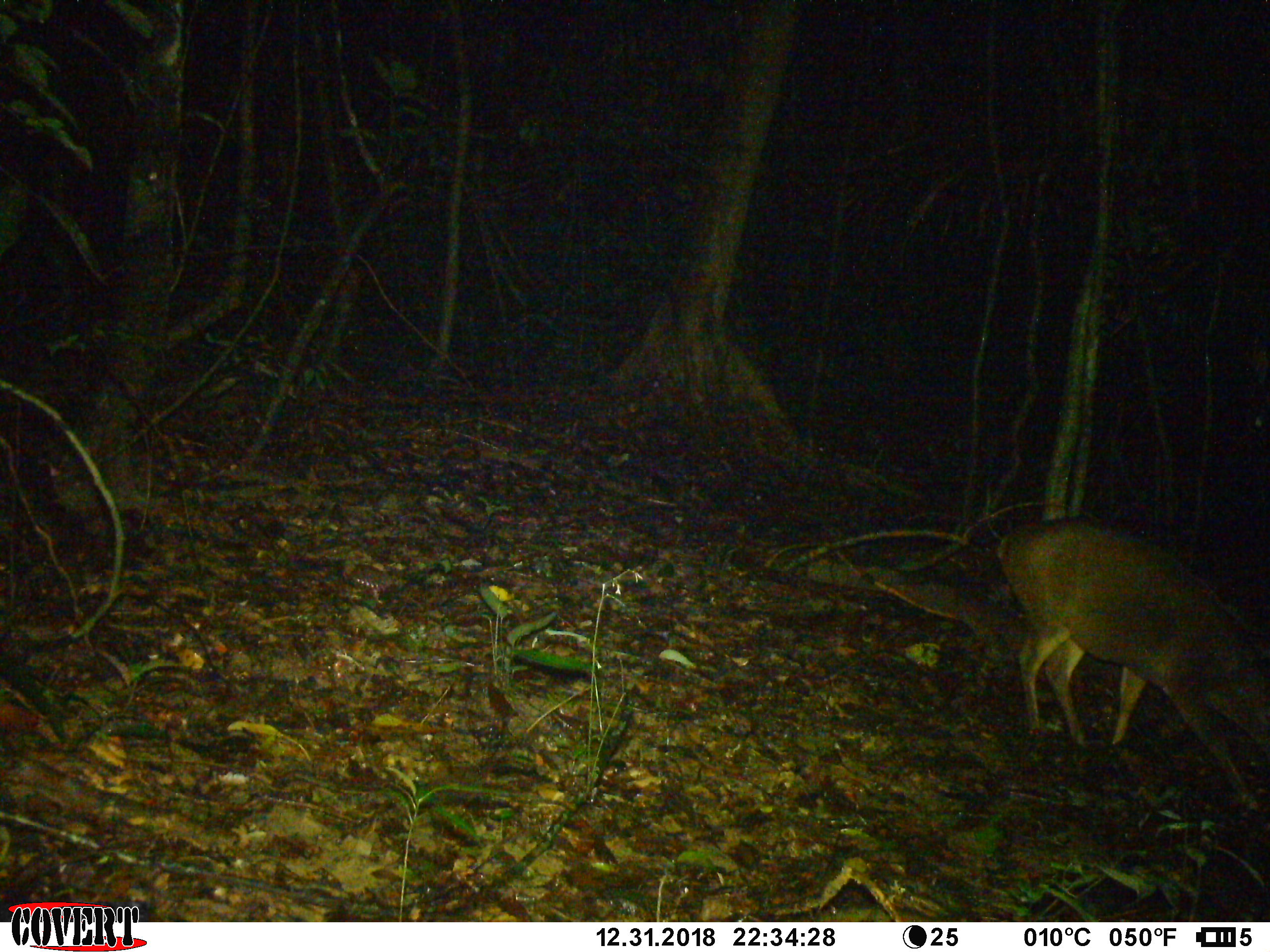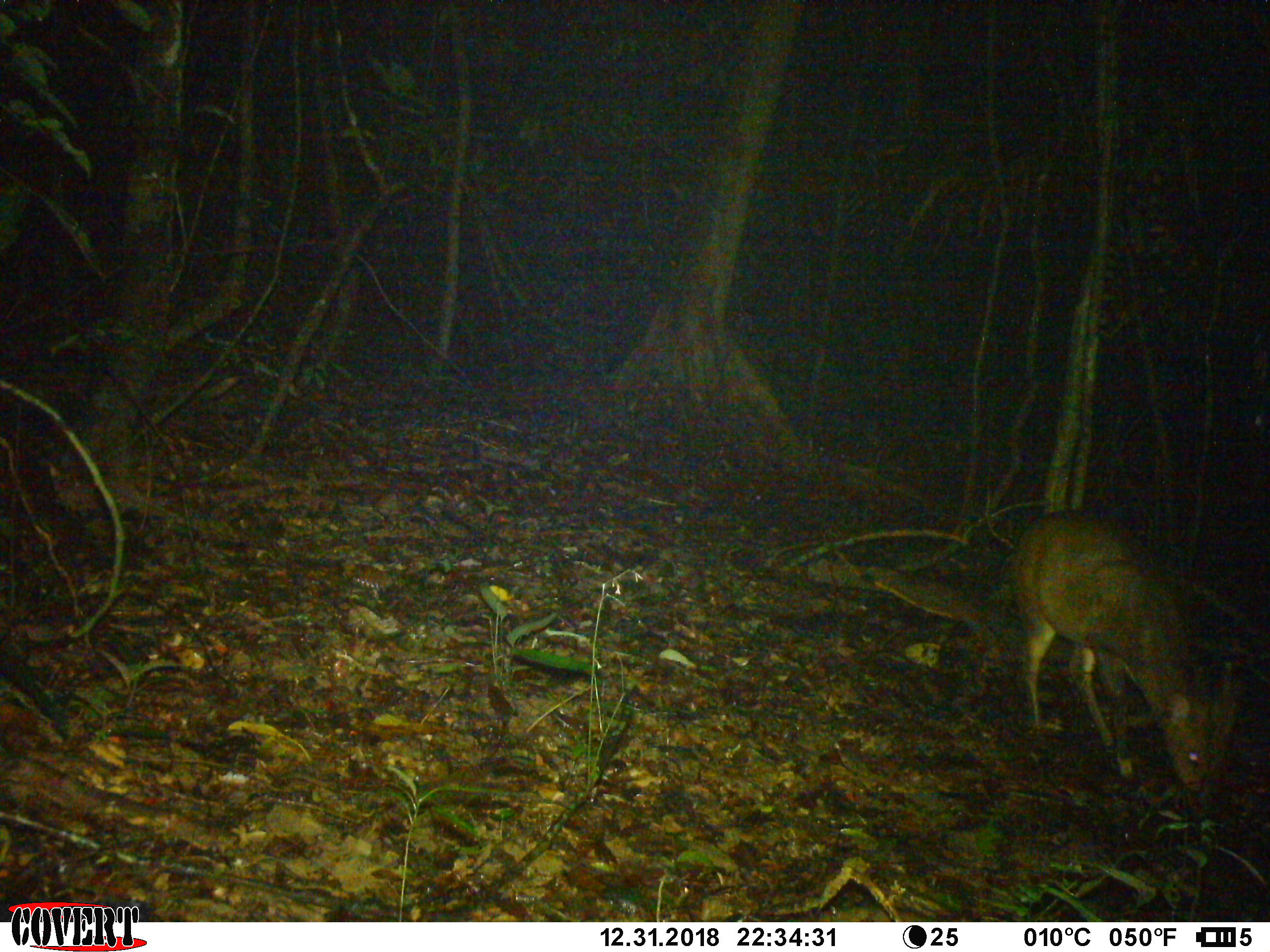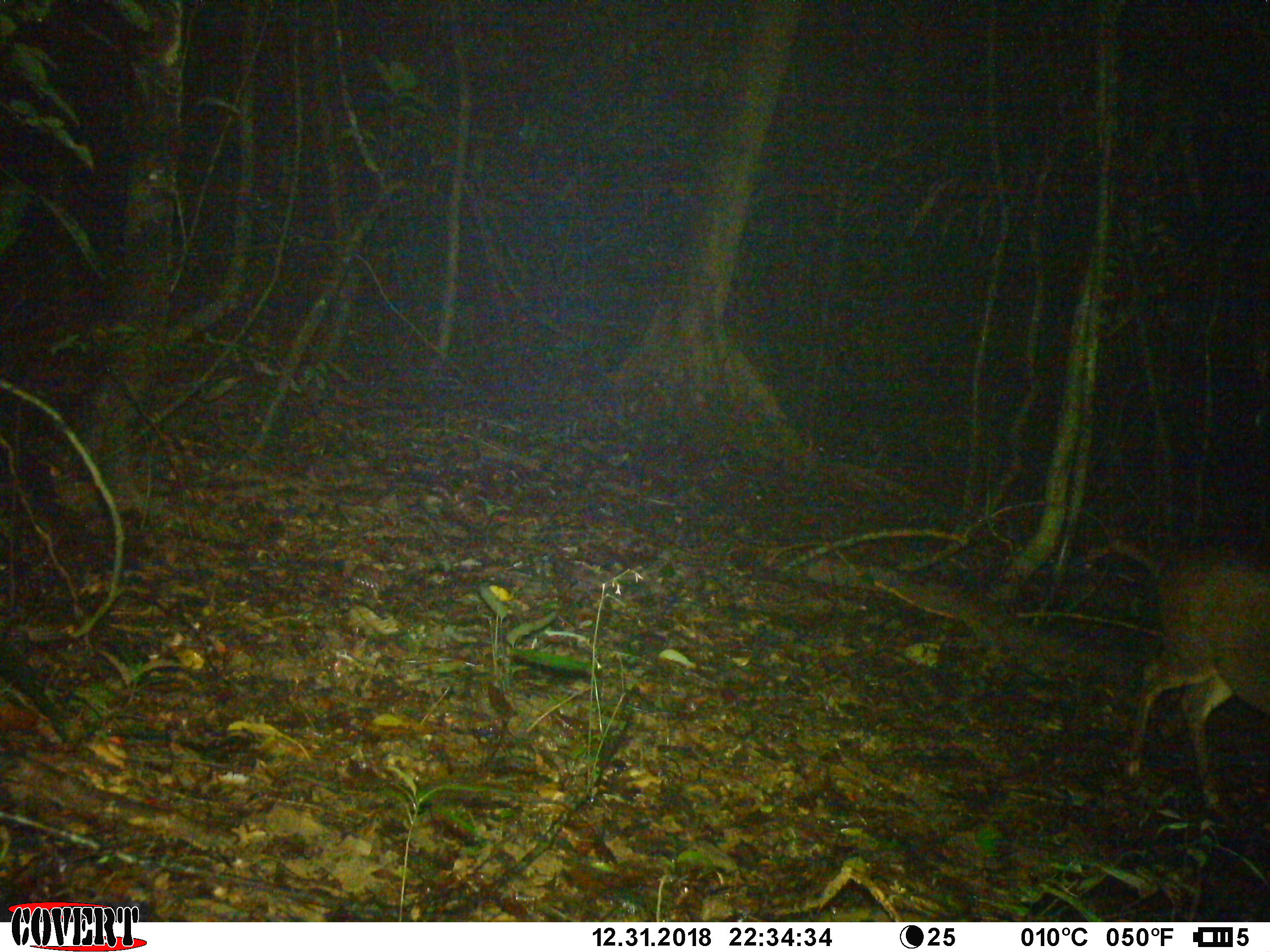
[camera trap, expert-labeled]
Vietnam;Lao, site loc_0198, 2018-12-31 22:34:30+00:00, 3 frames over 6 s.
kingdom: Animalia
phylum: Chordata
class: Mammalia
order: Artiodactyla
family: Cervidae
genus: Muntiacus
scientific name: Muntiacus vuquangensis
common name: large-antlered muntjac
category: large antlered muntjac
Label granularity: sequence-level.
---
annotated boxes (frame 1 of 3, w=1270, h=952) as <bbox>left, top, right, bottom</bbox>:
large antlered muntjac: <bbox>995, 517, 1270, 814</bbox>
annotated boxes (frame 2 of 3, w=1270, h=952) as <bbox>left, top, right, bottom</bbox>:
large antlered muntjac: <bbox>1009, 510, 1243, 791</bbox>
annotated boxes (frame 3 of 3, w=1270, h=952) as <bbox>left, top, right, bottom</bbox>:
large antlered muntjac: <bbox>1127, 542, 1270, 804</bbox>